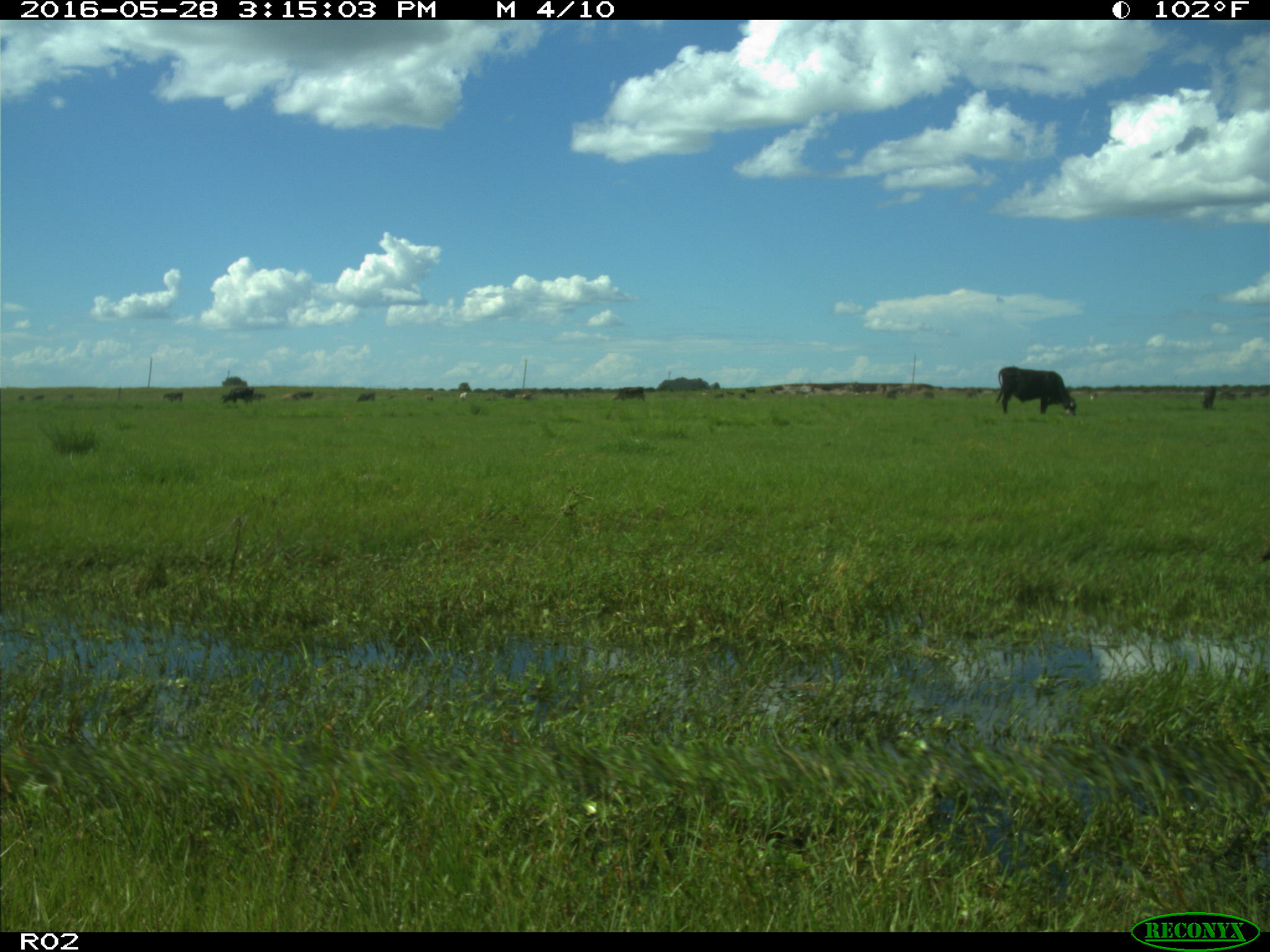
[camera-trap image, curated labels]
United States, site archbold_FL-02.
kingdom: Animalia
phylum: Chordata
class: Mammalia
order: Artiodactyla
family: Bovidae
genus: Bos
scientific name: Bos taurus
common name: domestic cow